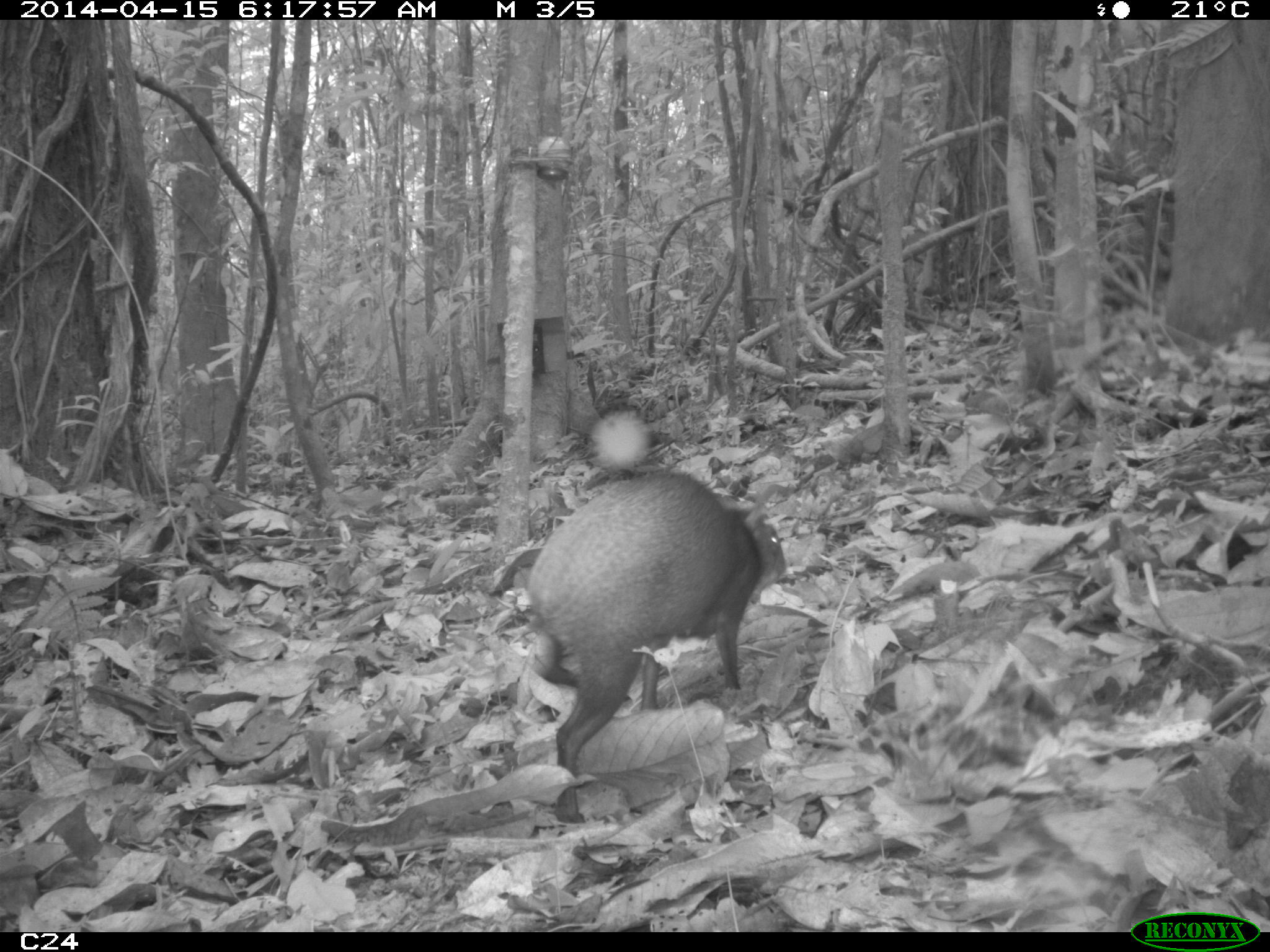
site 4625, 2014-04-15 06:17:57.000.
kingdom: Animalia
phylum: Chordata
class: Mammalia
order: Rodentia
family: Dasyproctidae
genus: Dasyprocta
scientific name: Dasyprocta leporina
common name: red-rumped agouti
Dasyprocta leporina (red-rumped agouti), count 1, age adult.